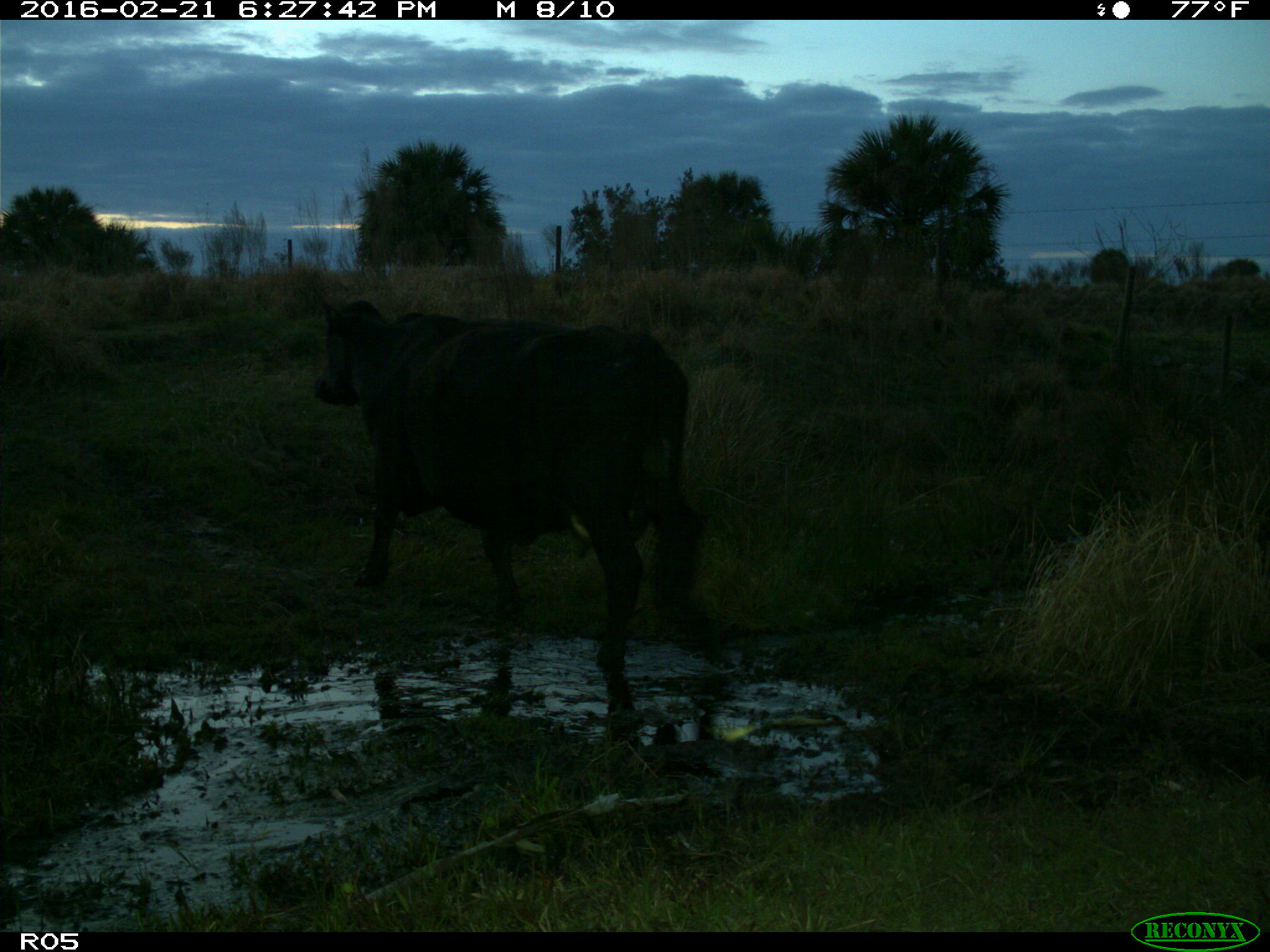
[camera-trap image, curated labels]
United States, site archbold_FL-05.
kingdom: Animalia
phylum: Chordata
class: Mammalia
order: Artiodactyla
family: Bovidae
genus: Bos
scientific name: Bos taurus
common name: domestic cow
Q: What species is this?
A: Bos taurus (domestic cow).